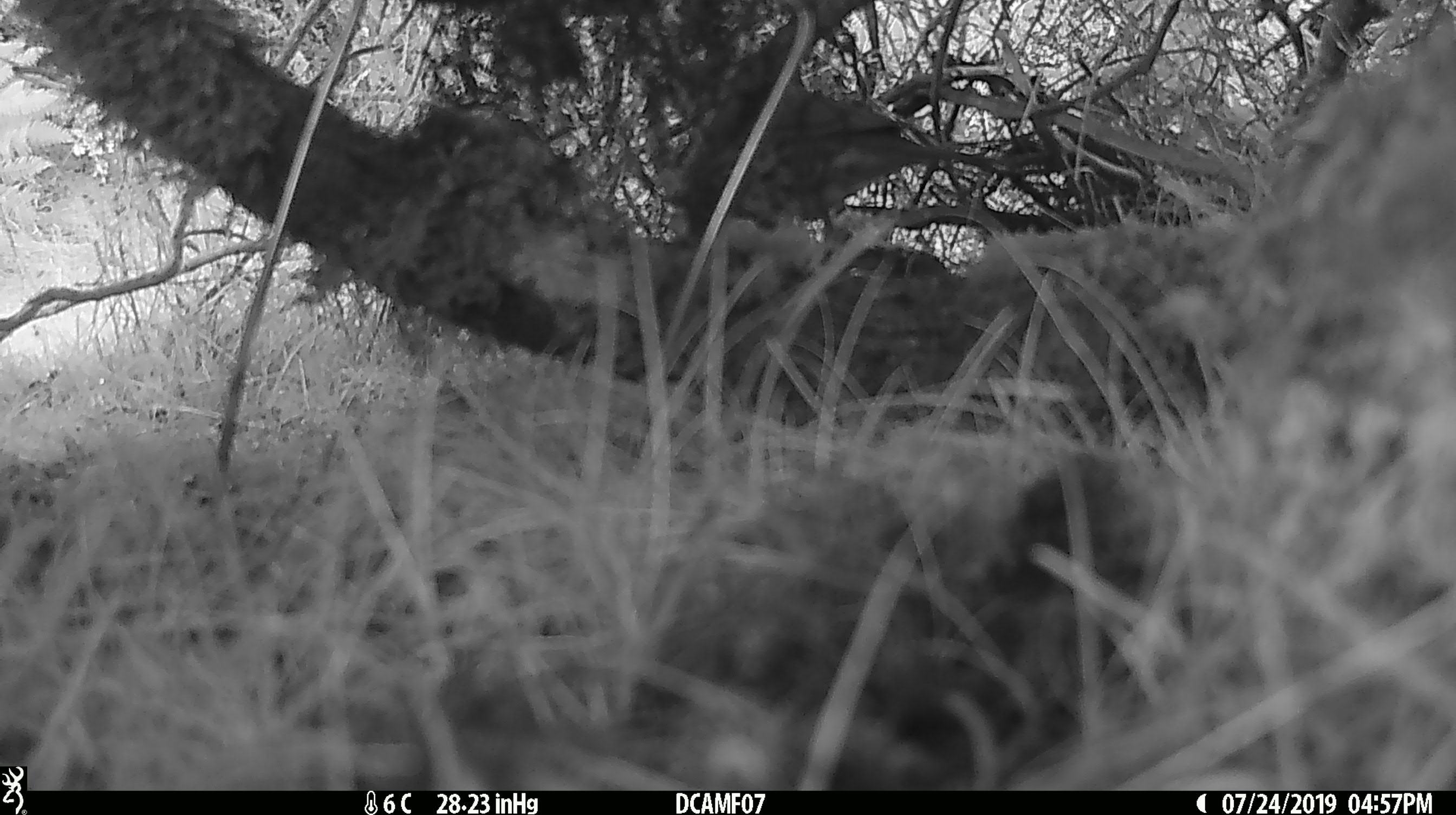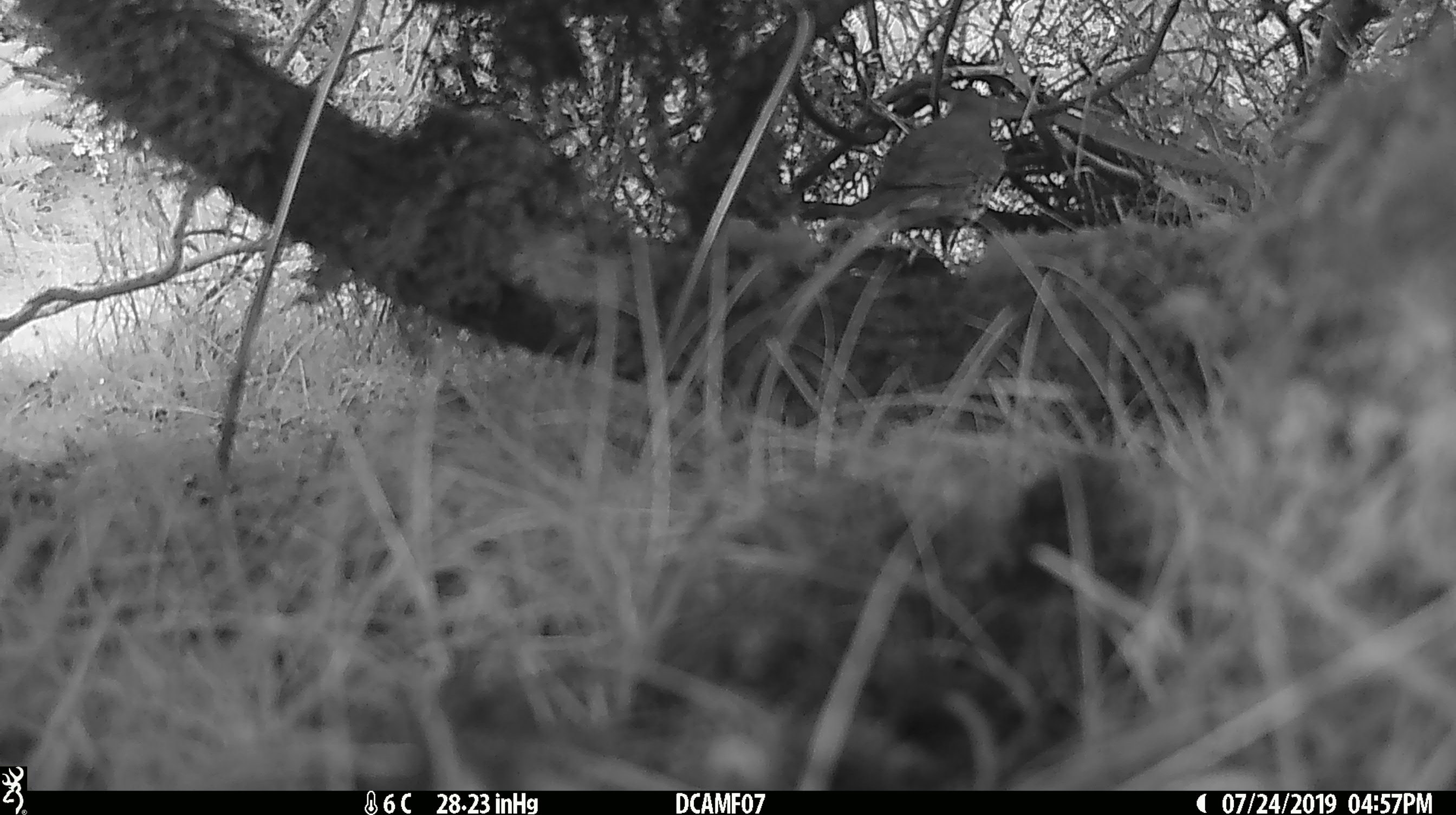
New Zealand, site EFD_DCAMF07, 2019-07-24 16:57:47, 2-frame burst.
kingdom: Animalia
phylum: Chordata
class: Aves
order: Passeriformes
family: Turdidae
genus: Turdus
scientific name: Turdus philomelos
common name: song thrush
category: thrush